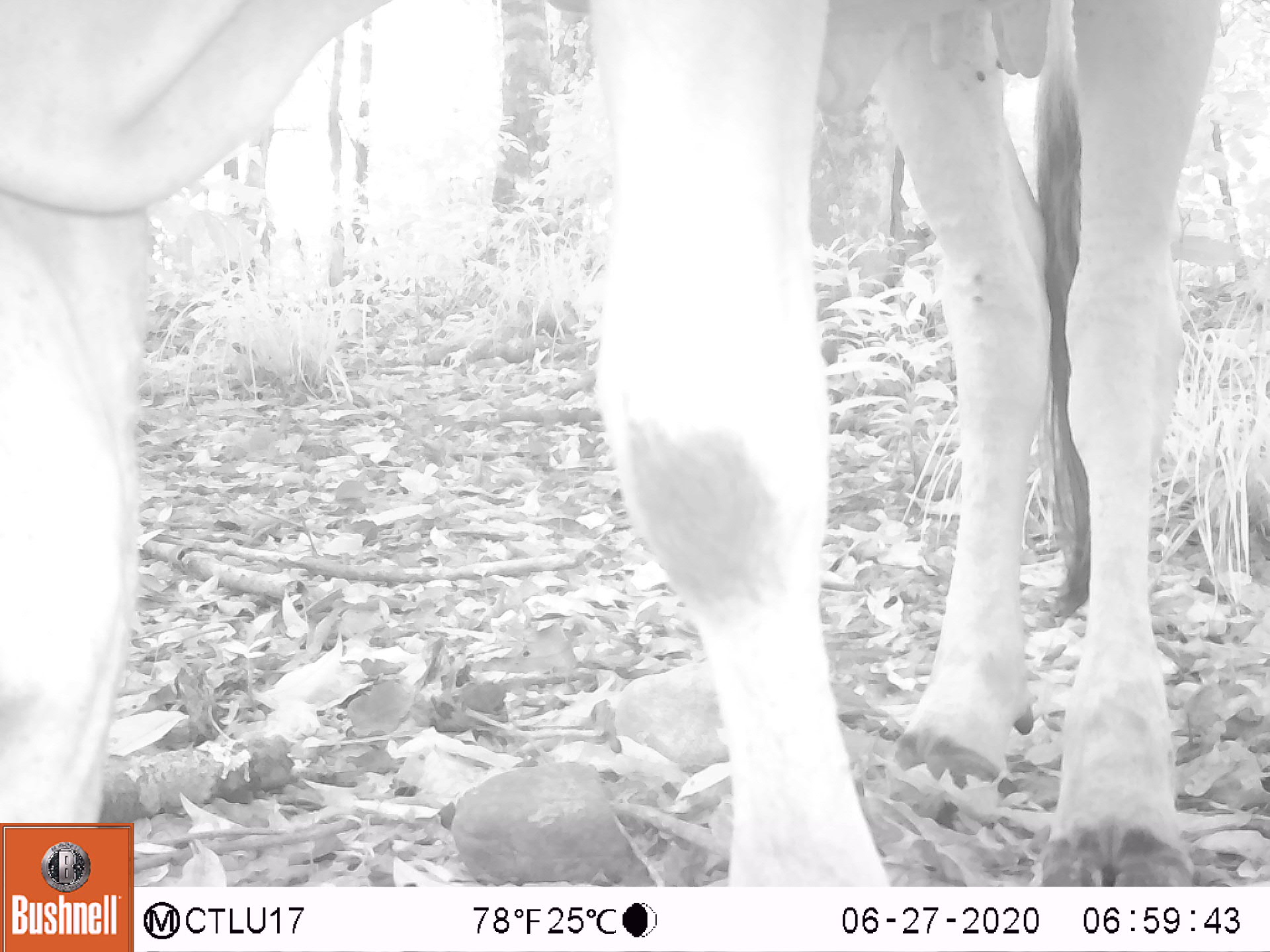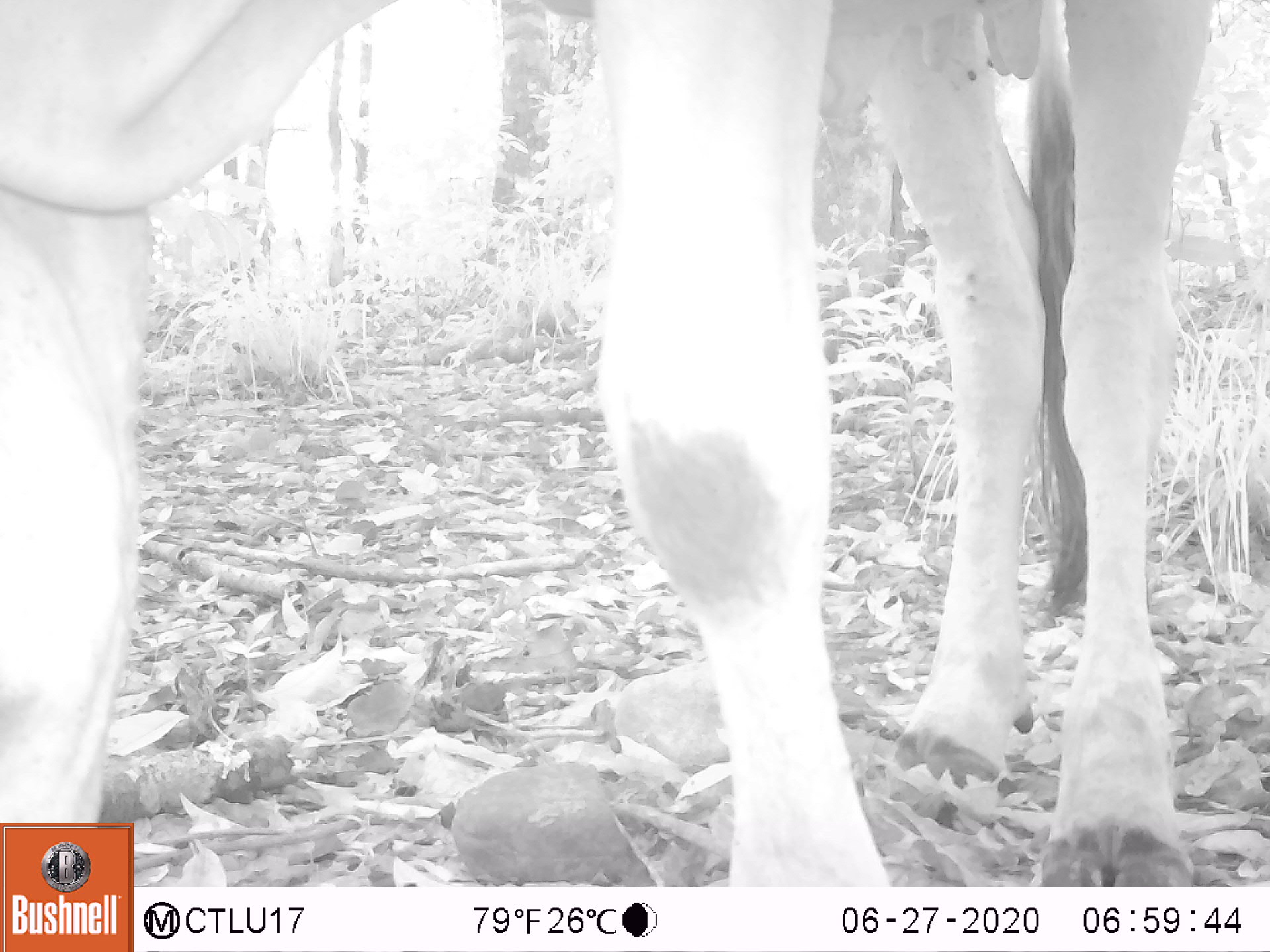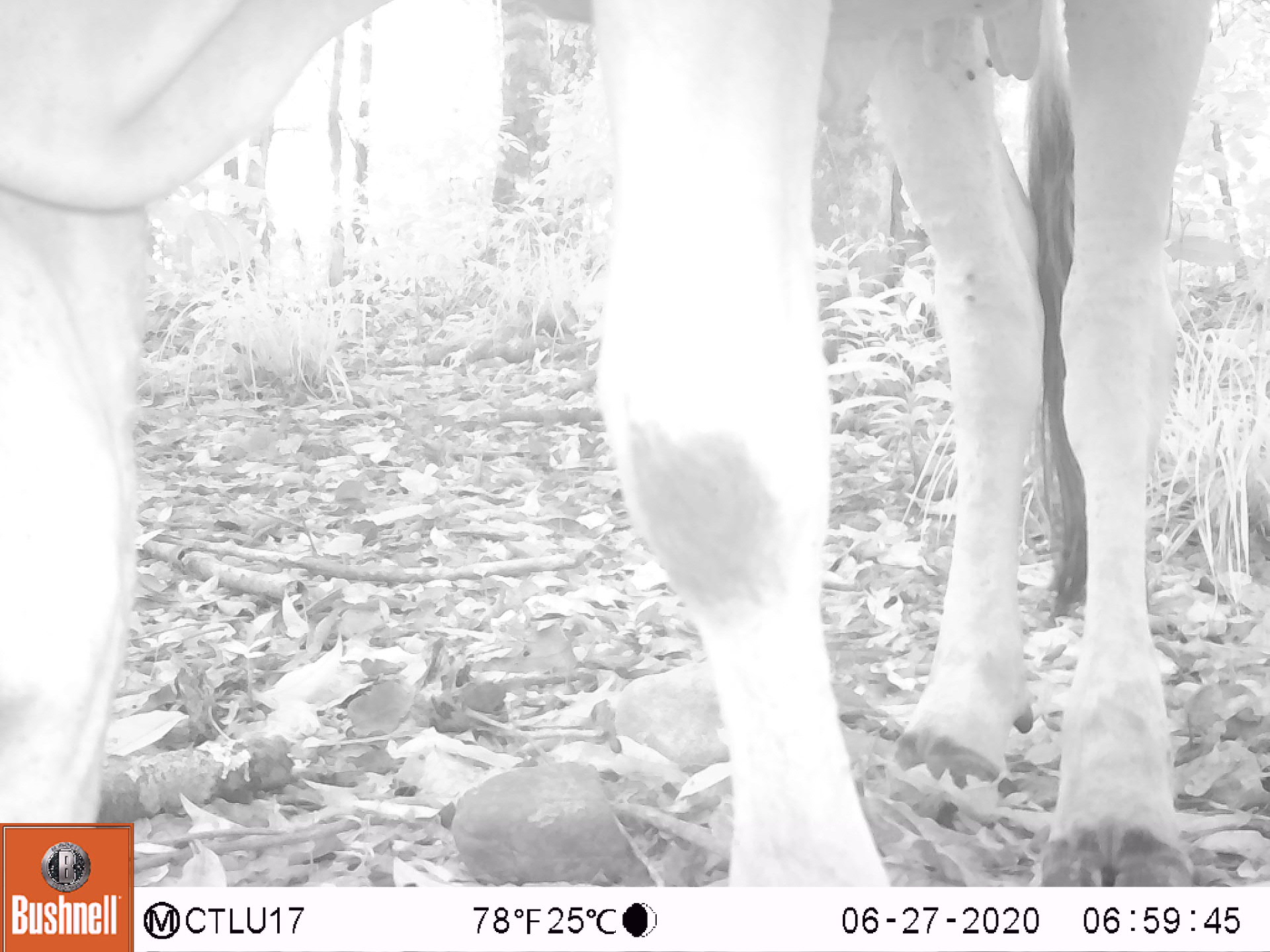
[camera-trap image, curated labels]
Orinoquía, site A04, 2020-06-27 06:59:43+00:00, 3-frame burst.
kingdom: Animalia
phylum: Chordata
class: Mammalia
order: Artiodactyla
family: Bovidae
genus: Bos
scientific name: Bos taurus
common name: cow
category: cattle